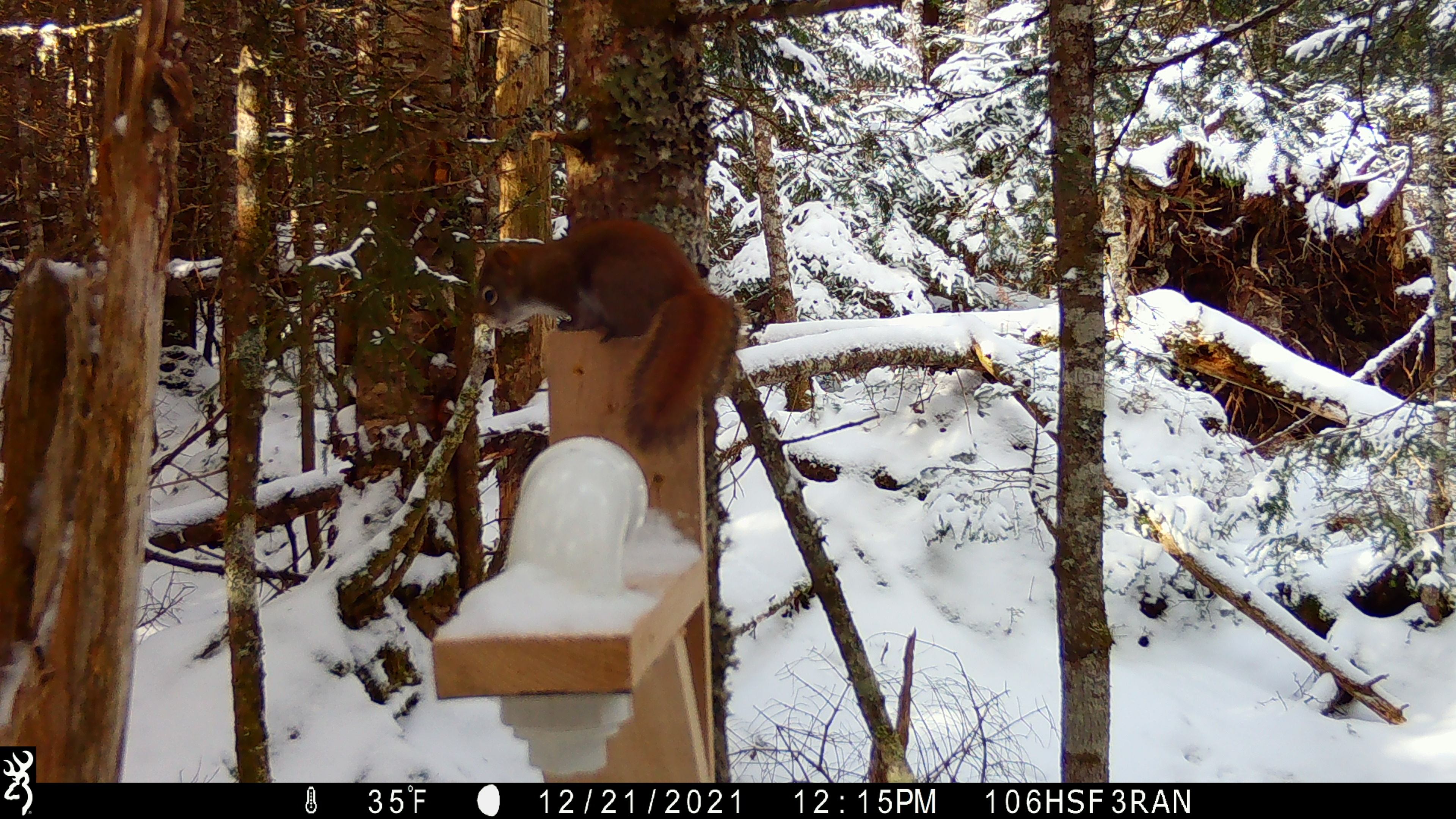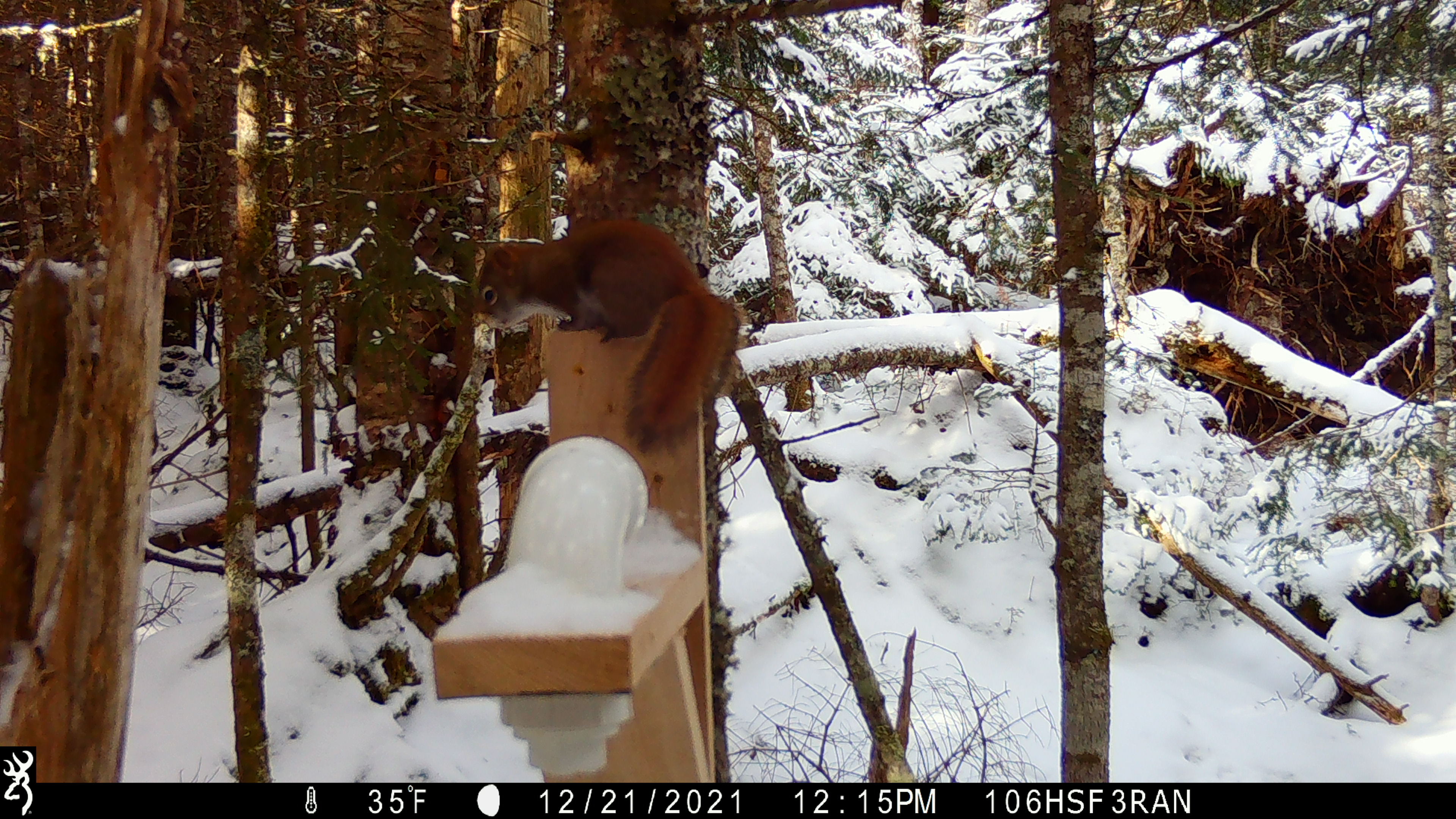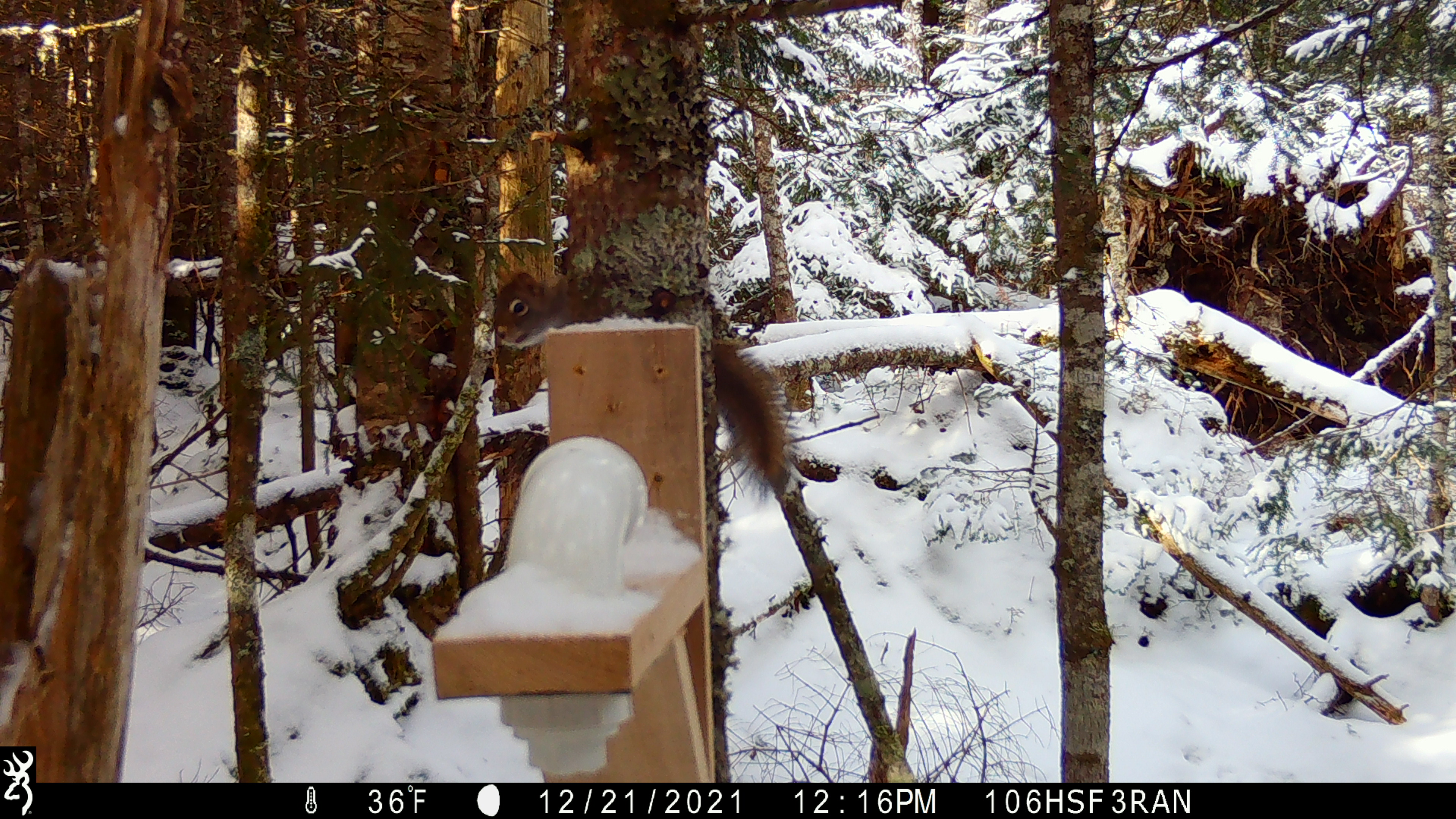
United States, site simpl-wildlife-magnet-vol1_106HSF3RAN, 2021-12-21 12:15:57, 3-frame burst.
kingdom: Animalia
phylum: Chordata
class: Mammalia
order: Rodentia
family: Sciuridae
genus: Tamiasciurus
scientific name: Tamiasciurus hudsonicus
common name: red squirrel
Red squirrel (Tamiasciurus hudsonicus).